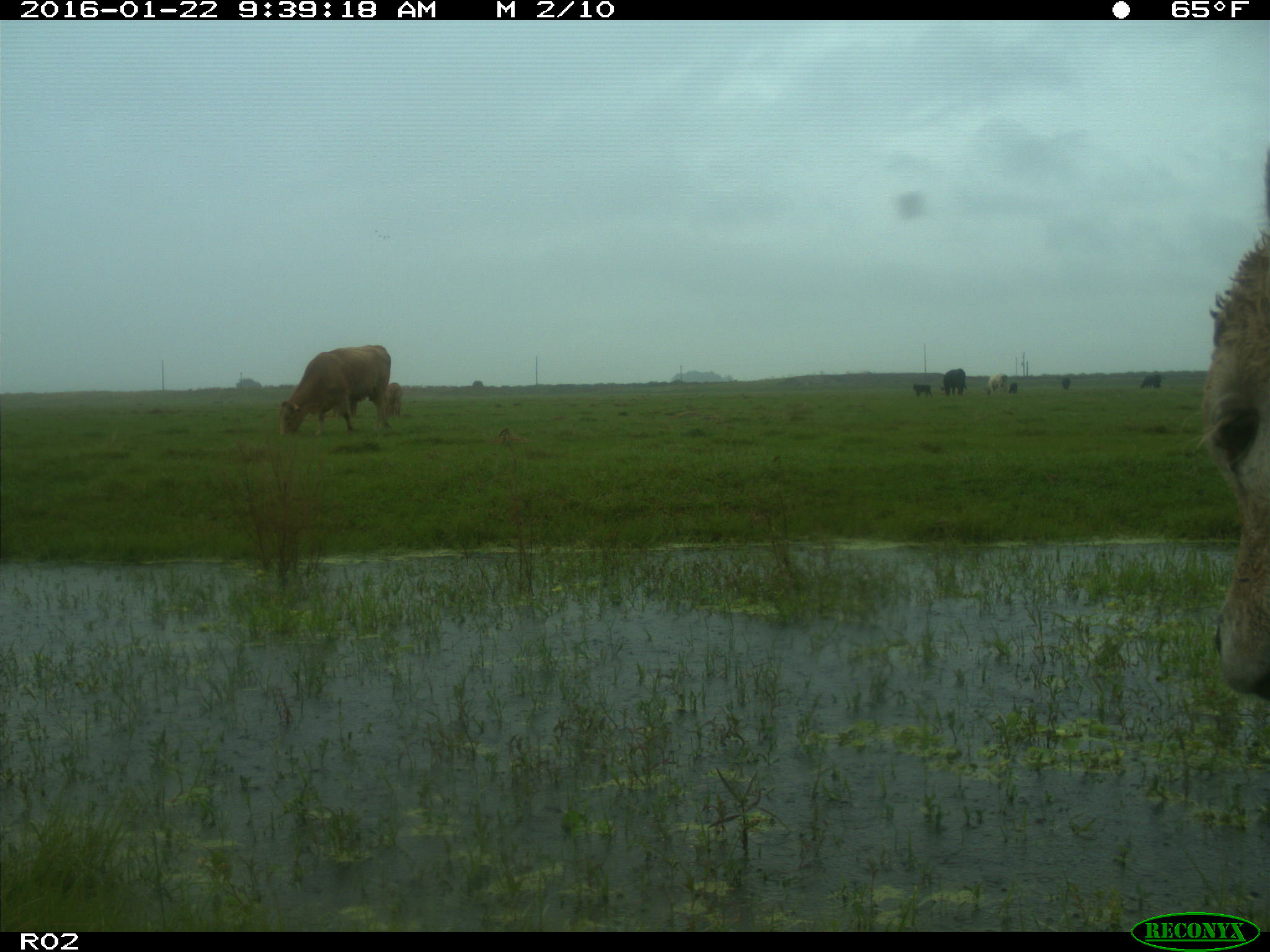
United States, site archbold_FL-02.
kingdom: Animalia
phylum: Chordata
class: Mammalia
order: Artiodactyla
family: Bovidae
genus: Bos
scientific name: Bos taurus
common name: domestic cow